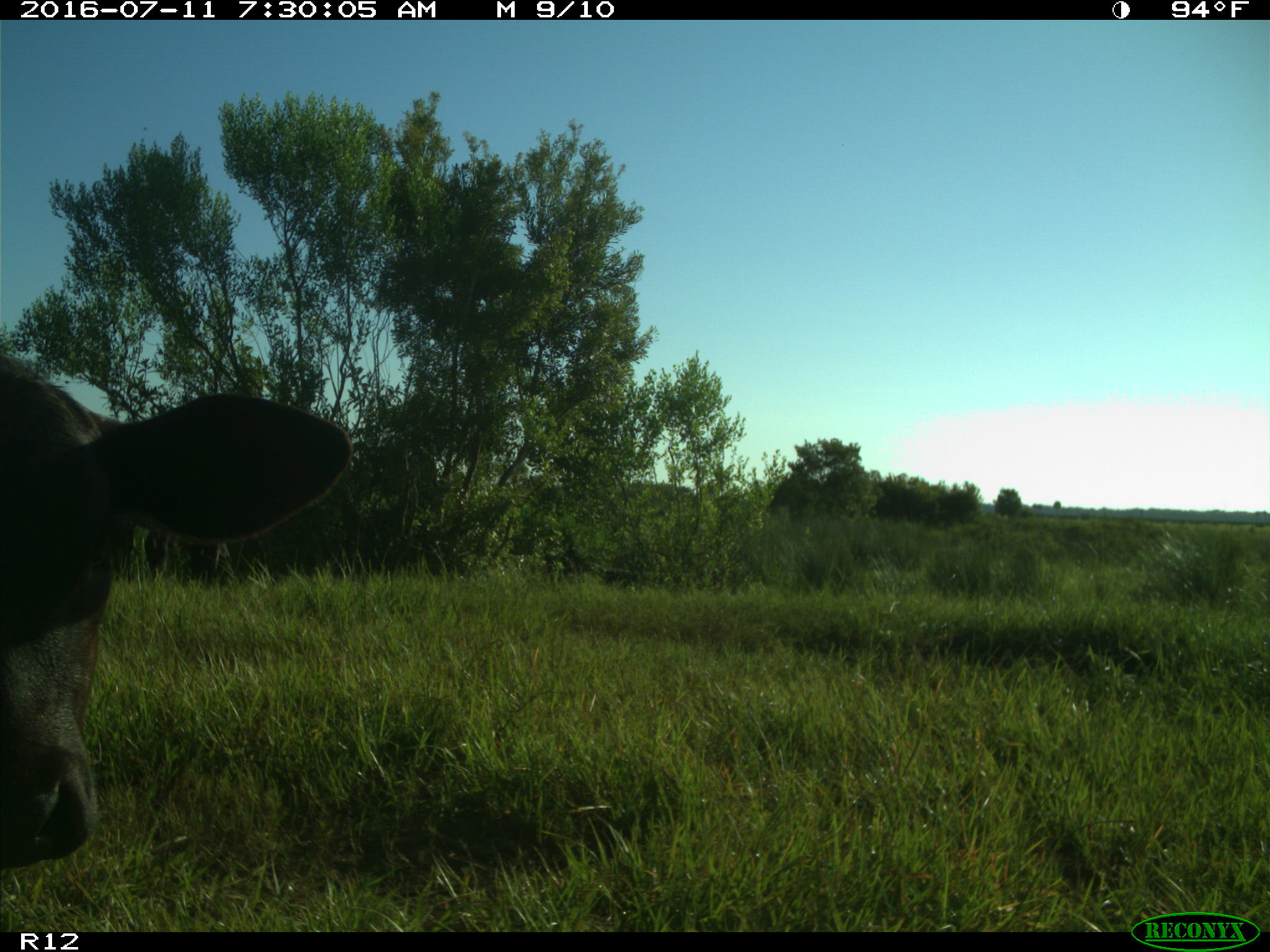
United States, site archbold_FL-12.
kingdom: Animalia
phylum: Chordata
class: Mammalia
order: Artiodactyla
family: Bovidae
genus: Bos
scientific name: Bos taurus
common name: domestic cow